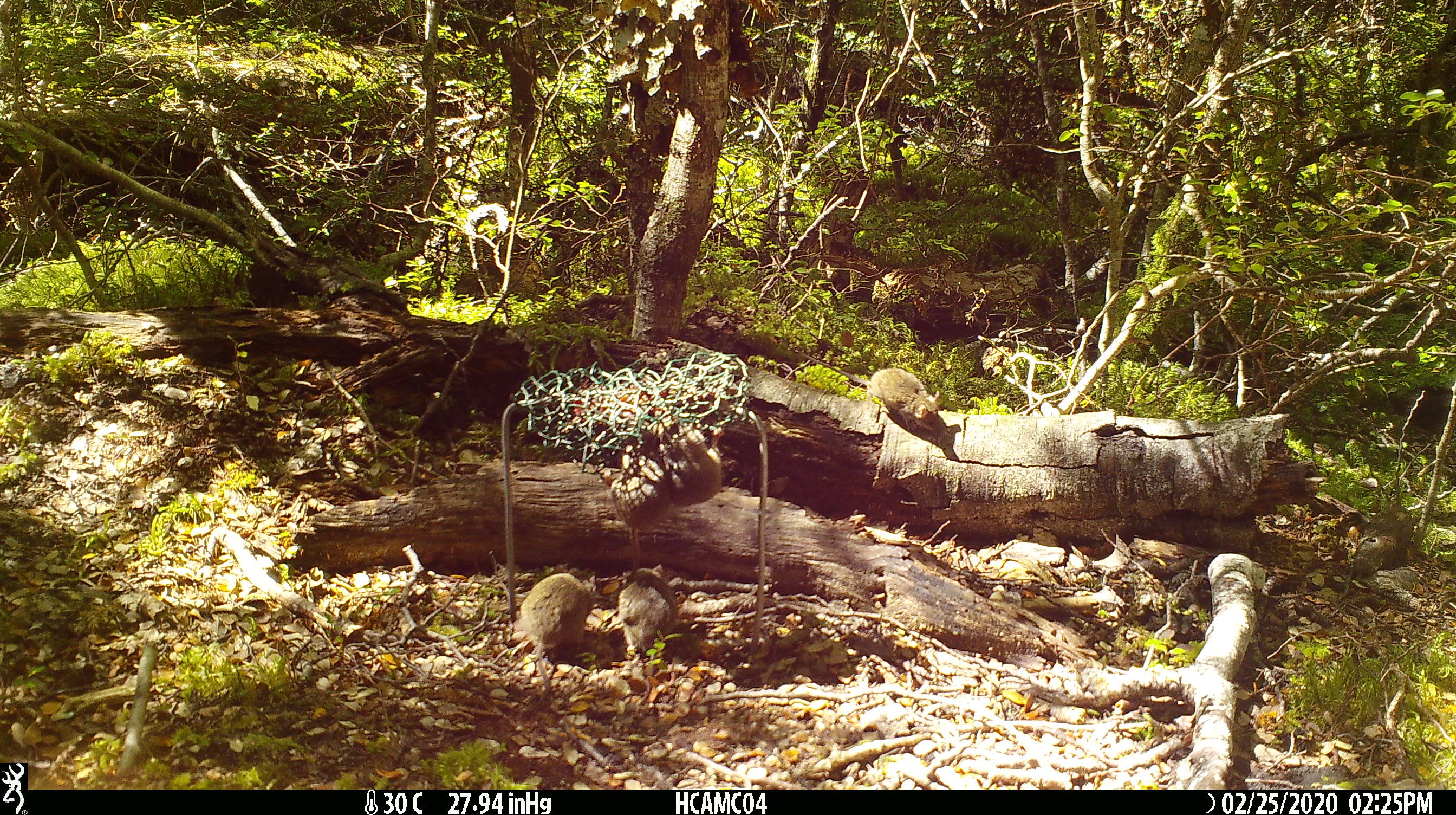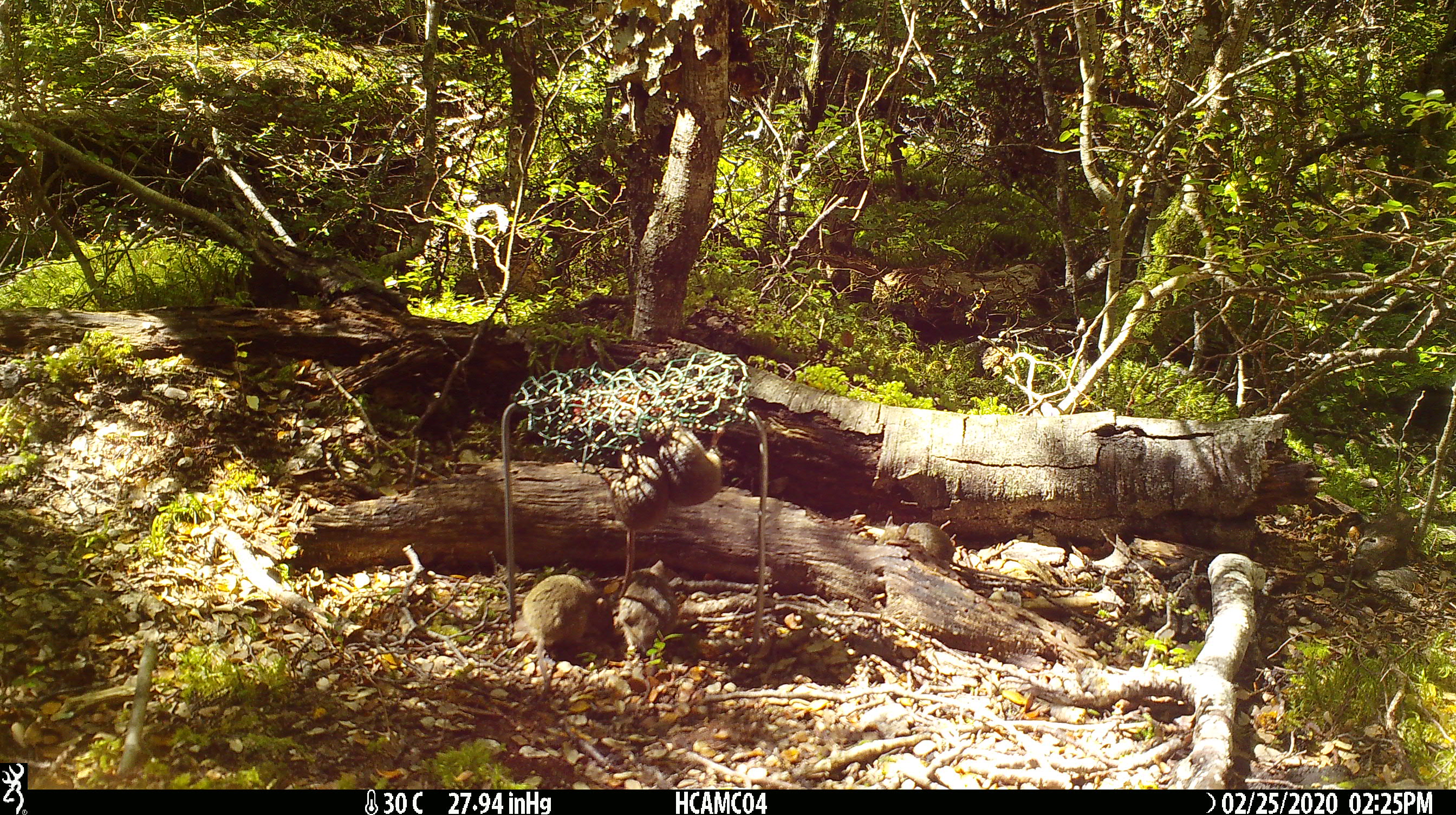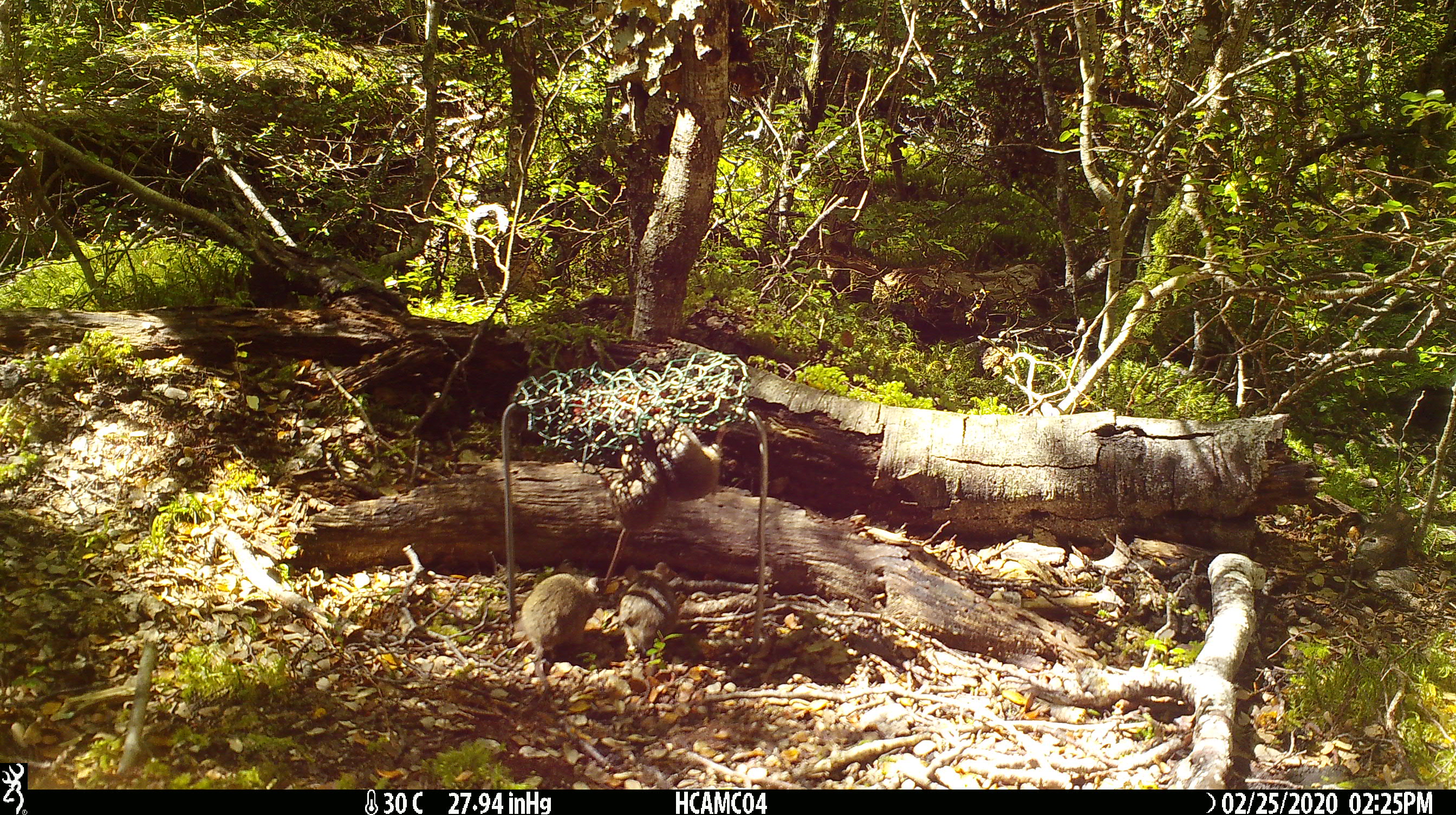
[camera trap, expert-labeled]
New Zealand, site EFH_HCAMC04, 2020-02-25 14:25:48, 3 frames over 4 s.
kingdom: Animalia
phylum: Chordata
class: Mammalia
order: Rodentia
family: Muridae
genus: Mus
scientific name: Mus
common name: mouse